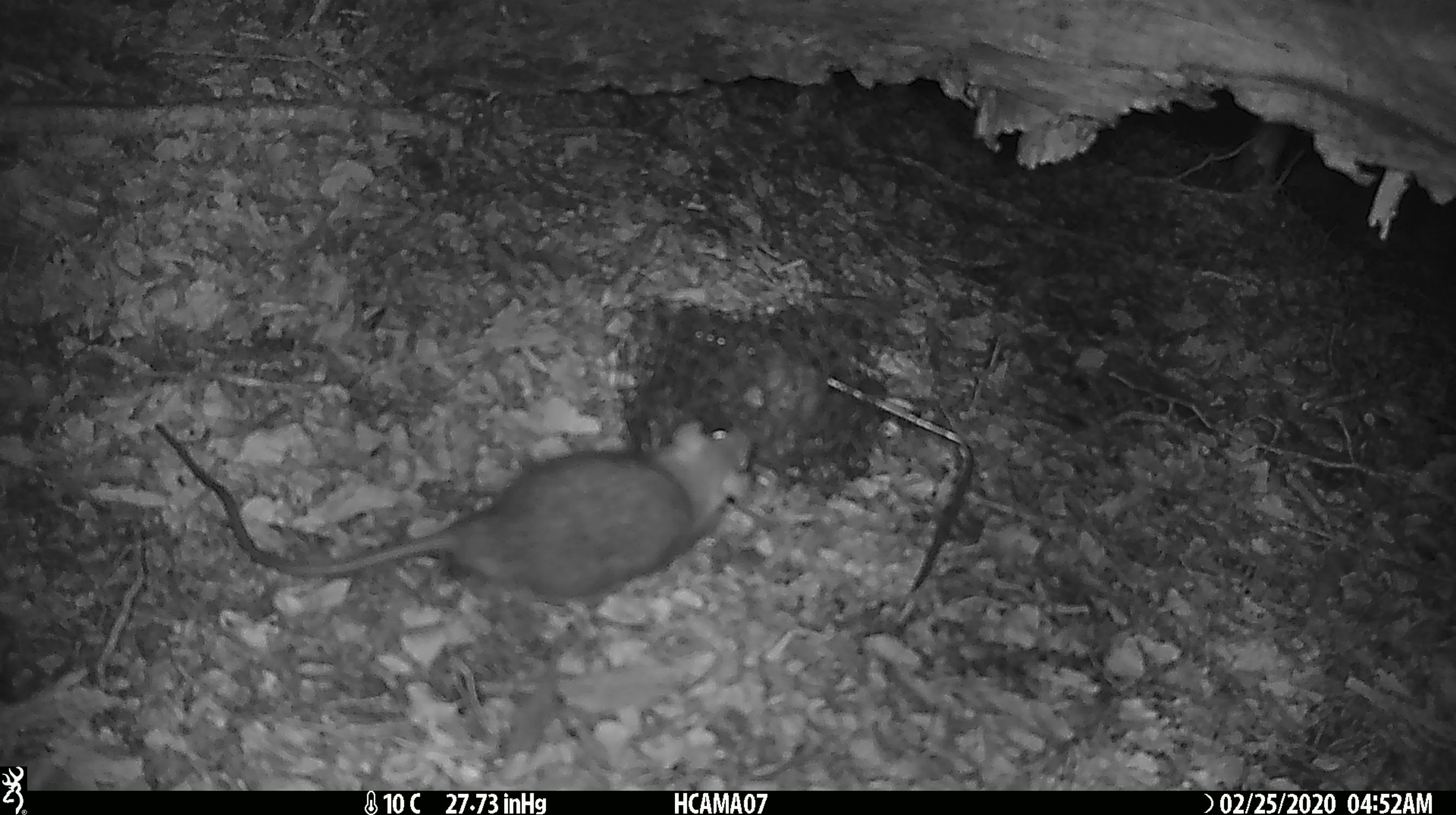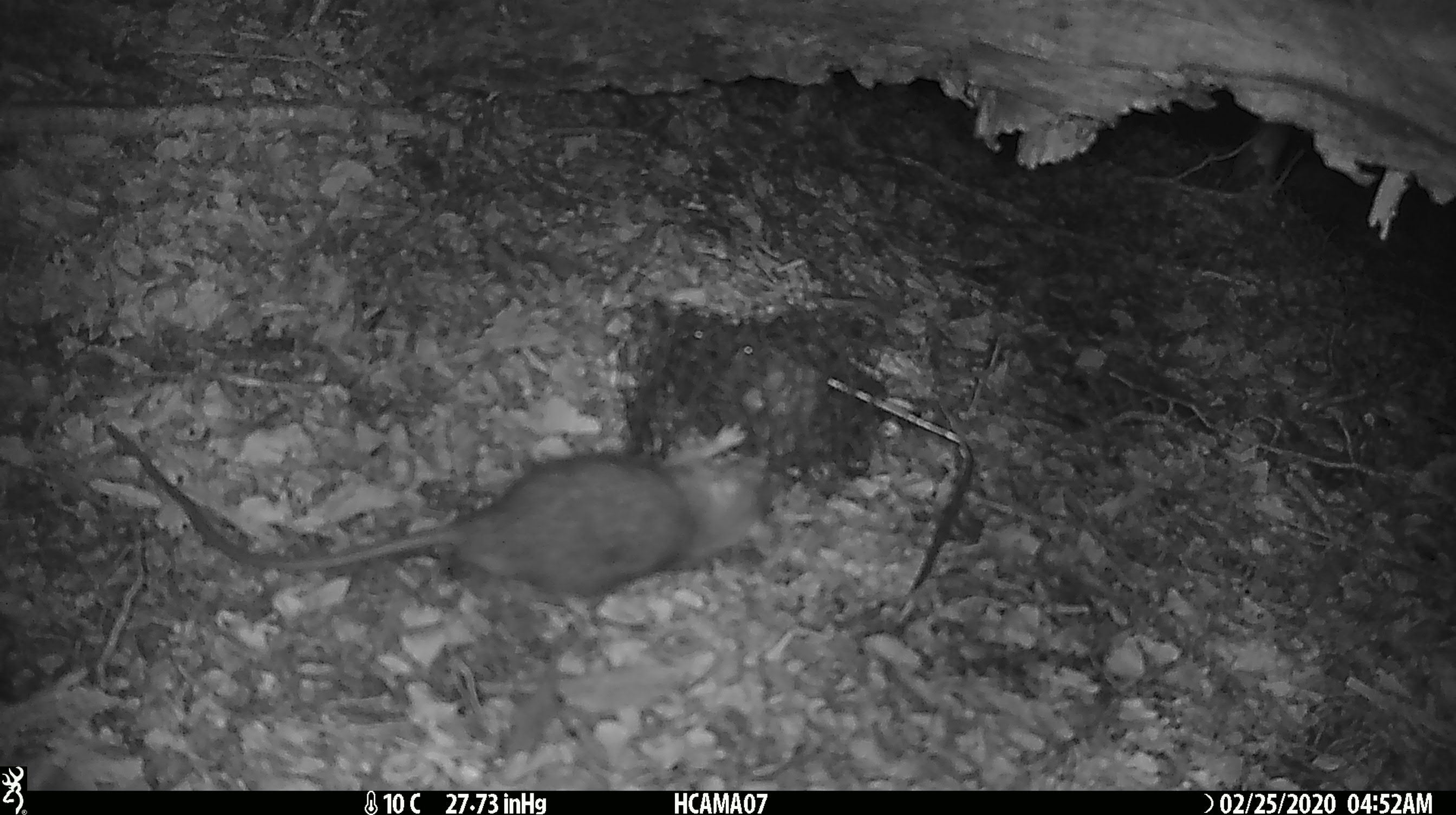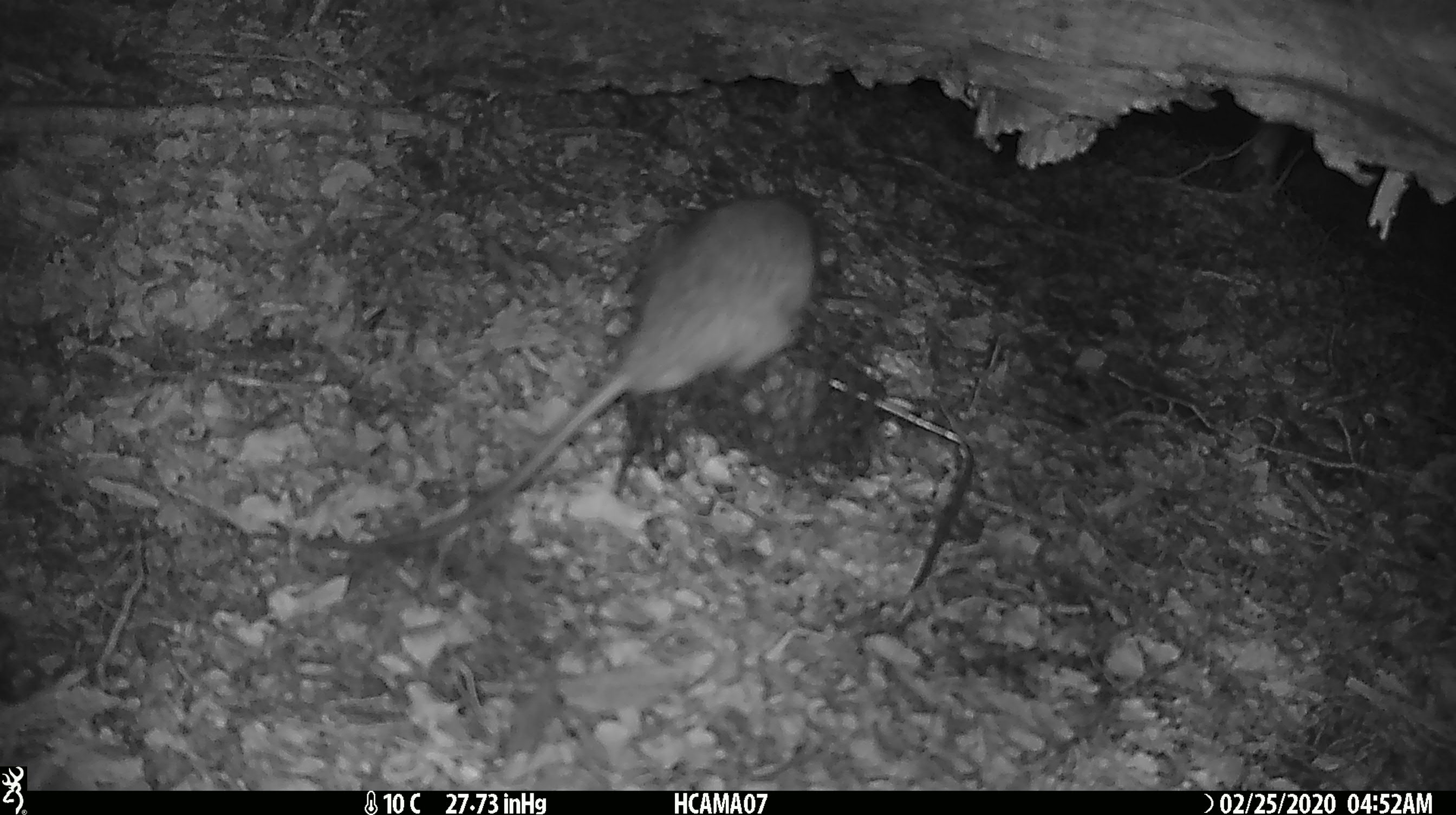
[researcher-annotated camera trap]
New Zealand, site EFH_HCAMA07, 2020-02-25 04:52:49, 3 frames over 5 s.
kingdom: Animalia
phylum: Chordata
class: Mammalia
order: Rodentia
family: Muridae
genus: Rattus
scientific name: Rattus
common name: rat